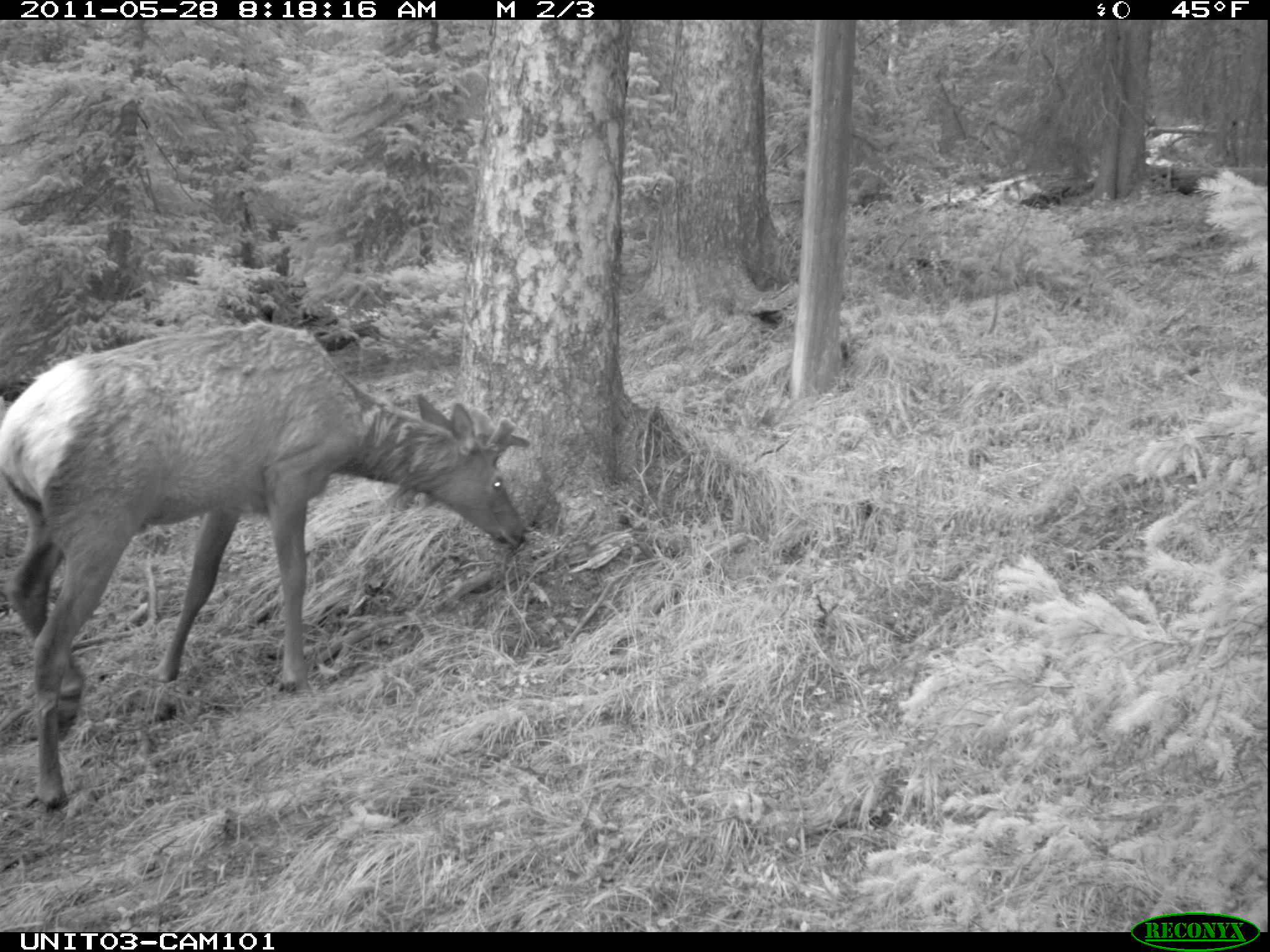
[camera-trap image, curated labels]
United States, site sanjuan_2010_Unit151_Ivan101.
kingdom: Animalia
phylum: Chordata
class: Mammalia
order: Artiodactyla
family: Cervidae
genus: Cervus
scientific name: Cervus elaphus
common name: red deer